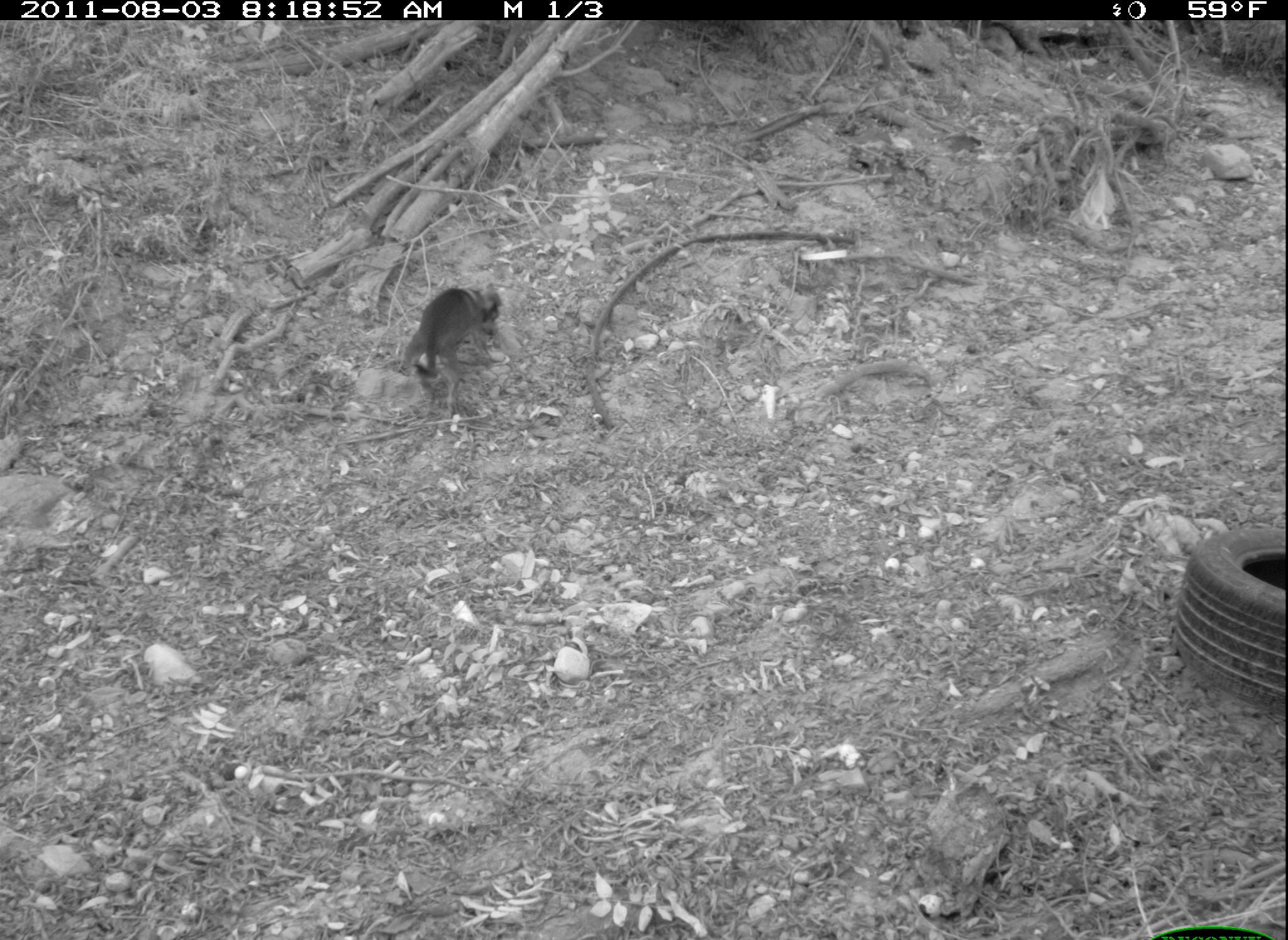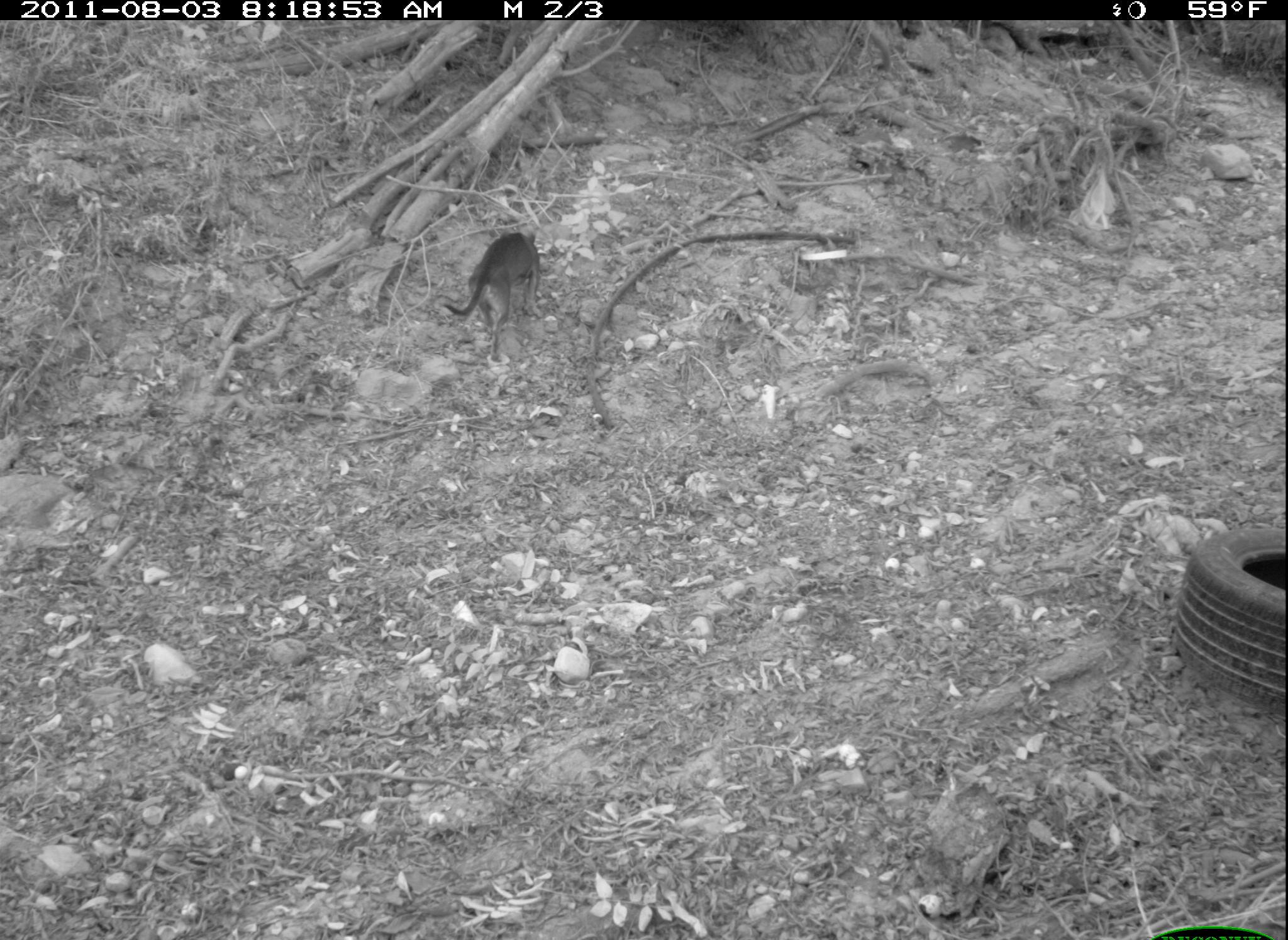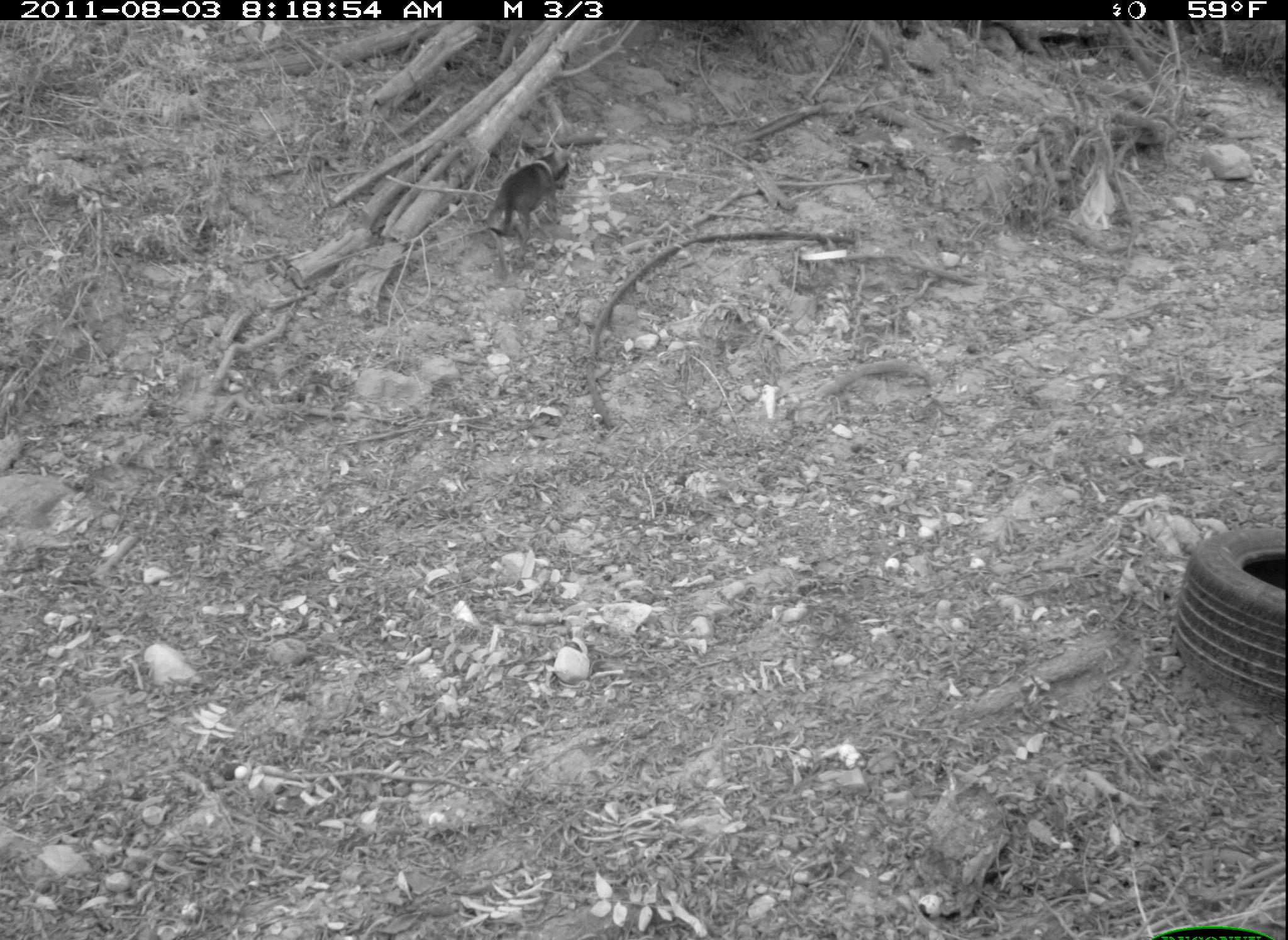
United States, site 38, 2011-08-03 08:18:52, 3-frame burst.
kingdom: Animalia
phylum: Chordata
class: Mammalia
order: Carnivora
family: Canidae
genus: Canis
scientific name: Canis familiaris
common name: domestic dog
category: dog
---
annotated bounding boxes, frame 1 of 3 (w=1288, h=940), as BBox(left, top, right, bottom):
dog: BBox(399, 274, 522, 406)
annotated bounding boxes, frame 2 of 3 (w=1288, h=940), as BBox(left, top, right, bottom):
dog: BBox(452, 198, 555, 372)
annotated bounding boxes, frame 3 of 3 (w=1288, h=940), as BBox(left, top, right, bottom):
dog: BBox(488, 142, 573, 243)